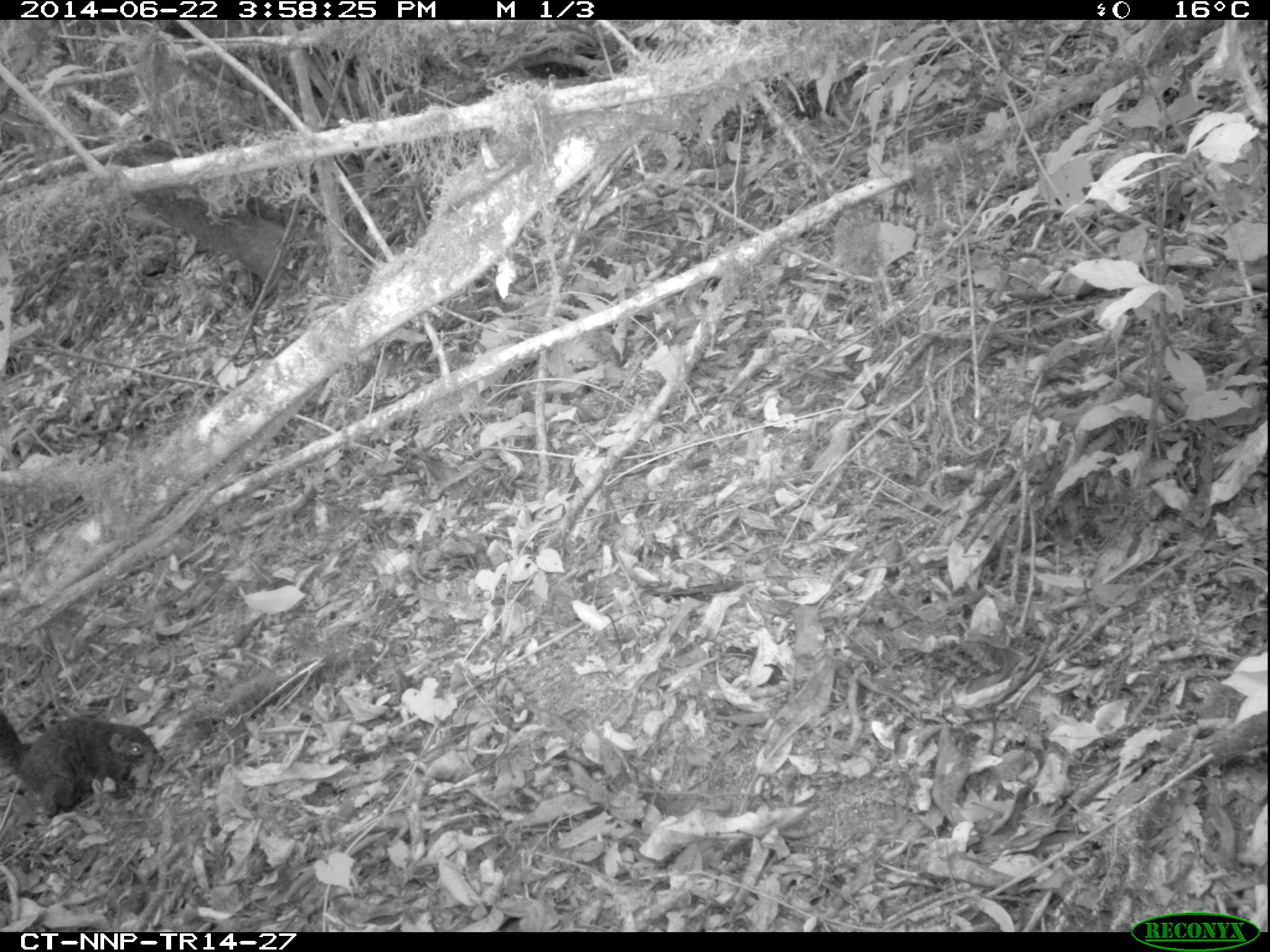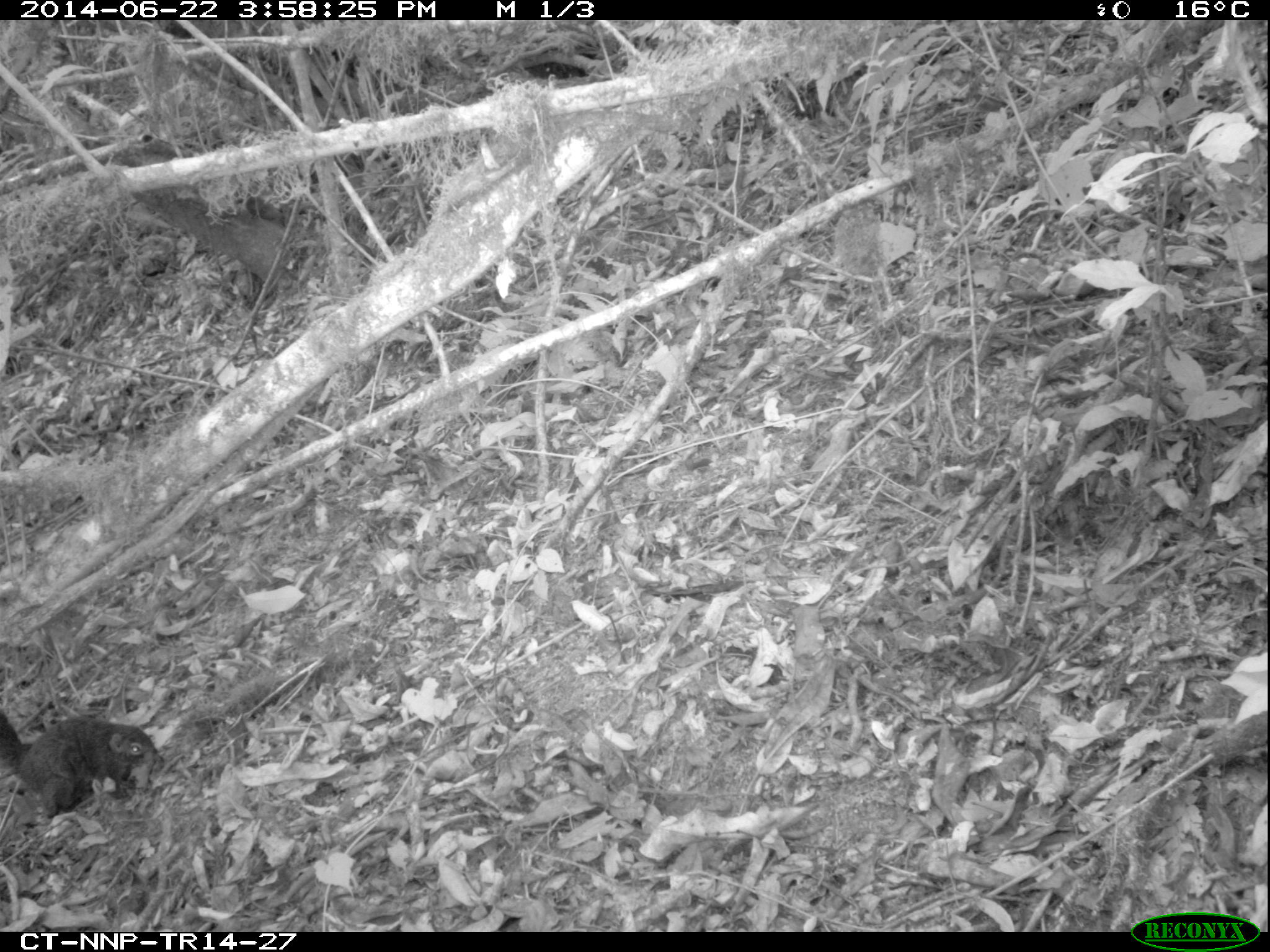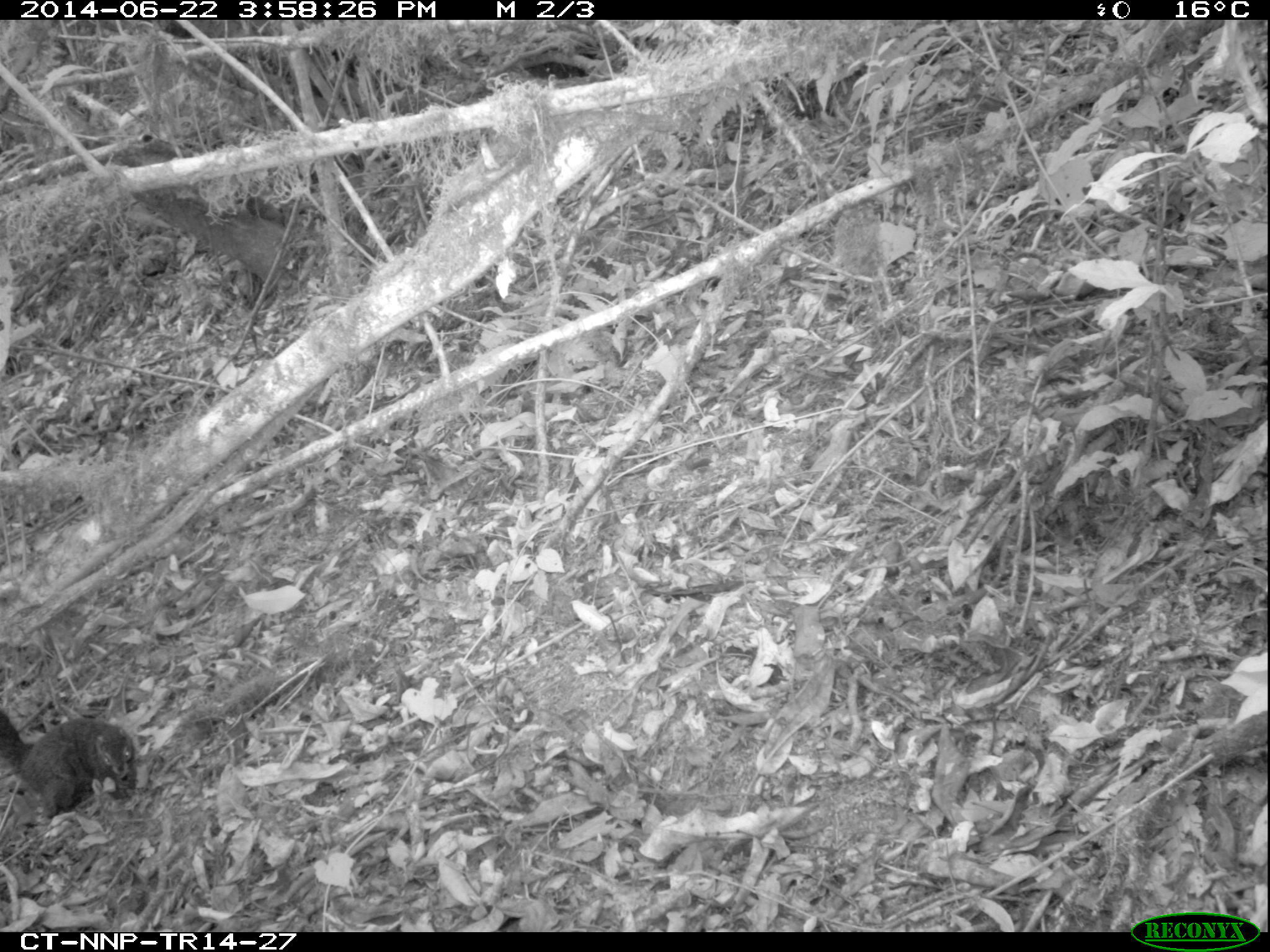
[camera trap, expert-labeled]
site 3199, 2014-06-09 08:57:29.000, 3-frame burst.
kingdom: Animalia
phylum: Chordata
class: Mammalia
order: Rodentia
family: Sciuridae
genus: Funisciurus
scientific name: Funisciurus carruthersi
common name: carruther's mountain squirrel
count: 1